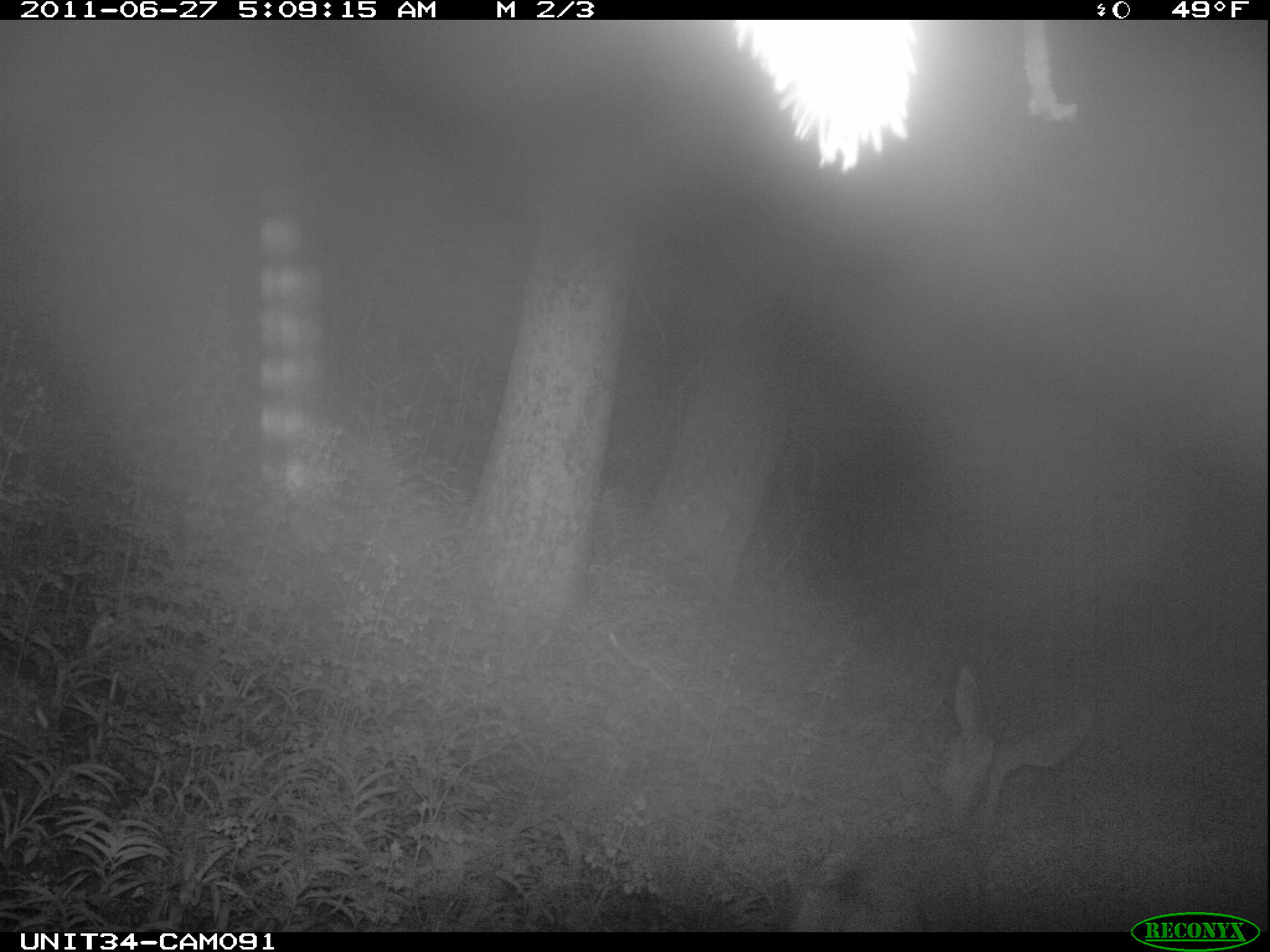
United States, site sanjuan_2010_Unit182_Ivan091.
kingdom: Animalia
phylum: Chordata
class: Mammalia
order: Artiodactyla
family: Cervidae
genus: Odocoileus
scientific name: Odocoileus hemionus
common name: mule deer